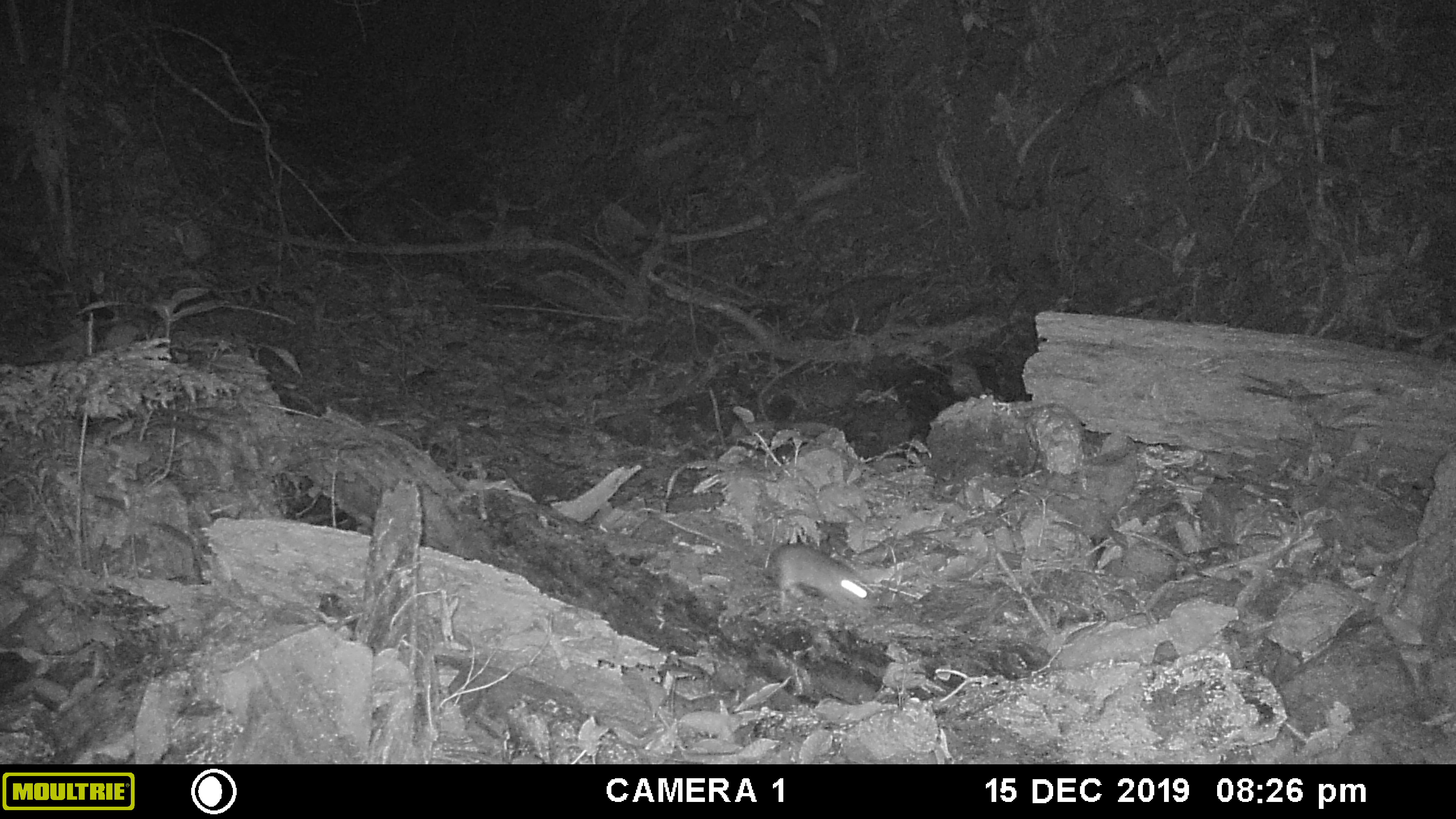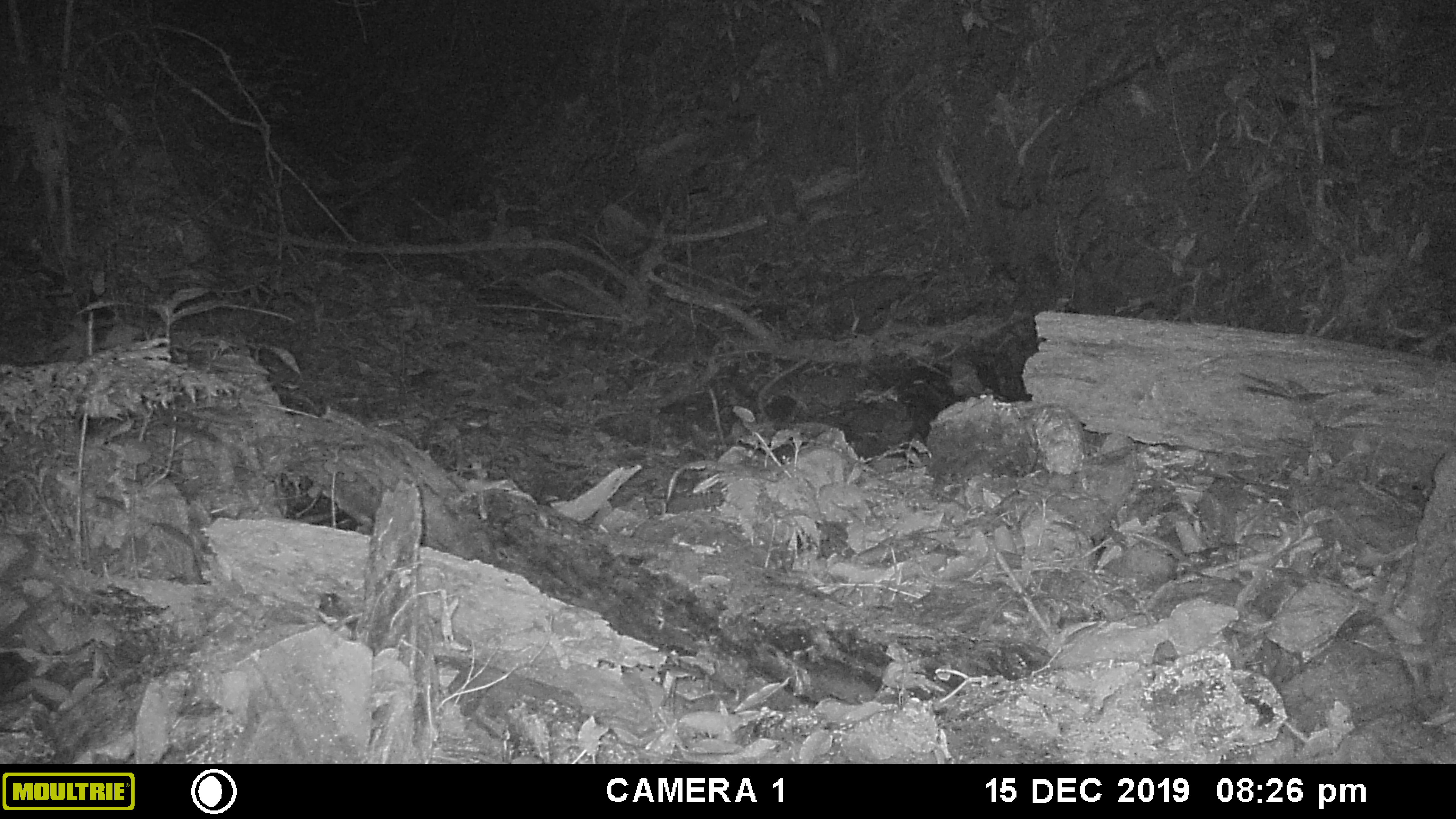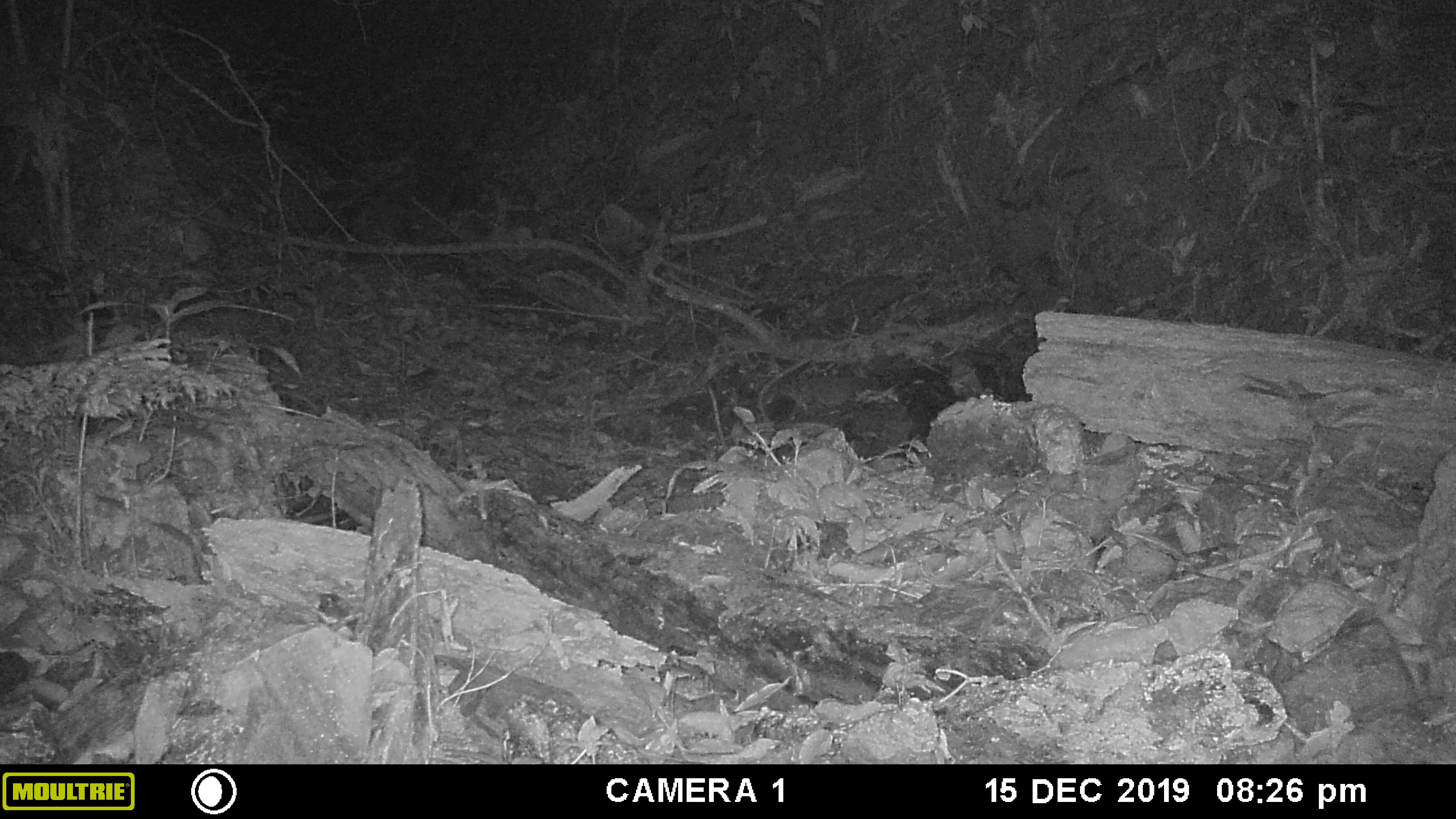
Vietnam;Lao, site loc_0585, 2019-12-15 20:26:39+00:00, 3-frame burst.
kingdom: Animalia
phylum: Chordata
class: Mammalia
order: Rodentia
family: Muridae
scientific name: Muridae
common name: old-world mice and rats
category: unidentified murid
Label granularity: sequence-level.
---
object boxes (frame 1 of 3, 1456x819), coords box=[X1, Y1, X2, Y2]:
unidentified murid: box=[769, 542, 877, 617]